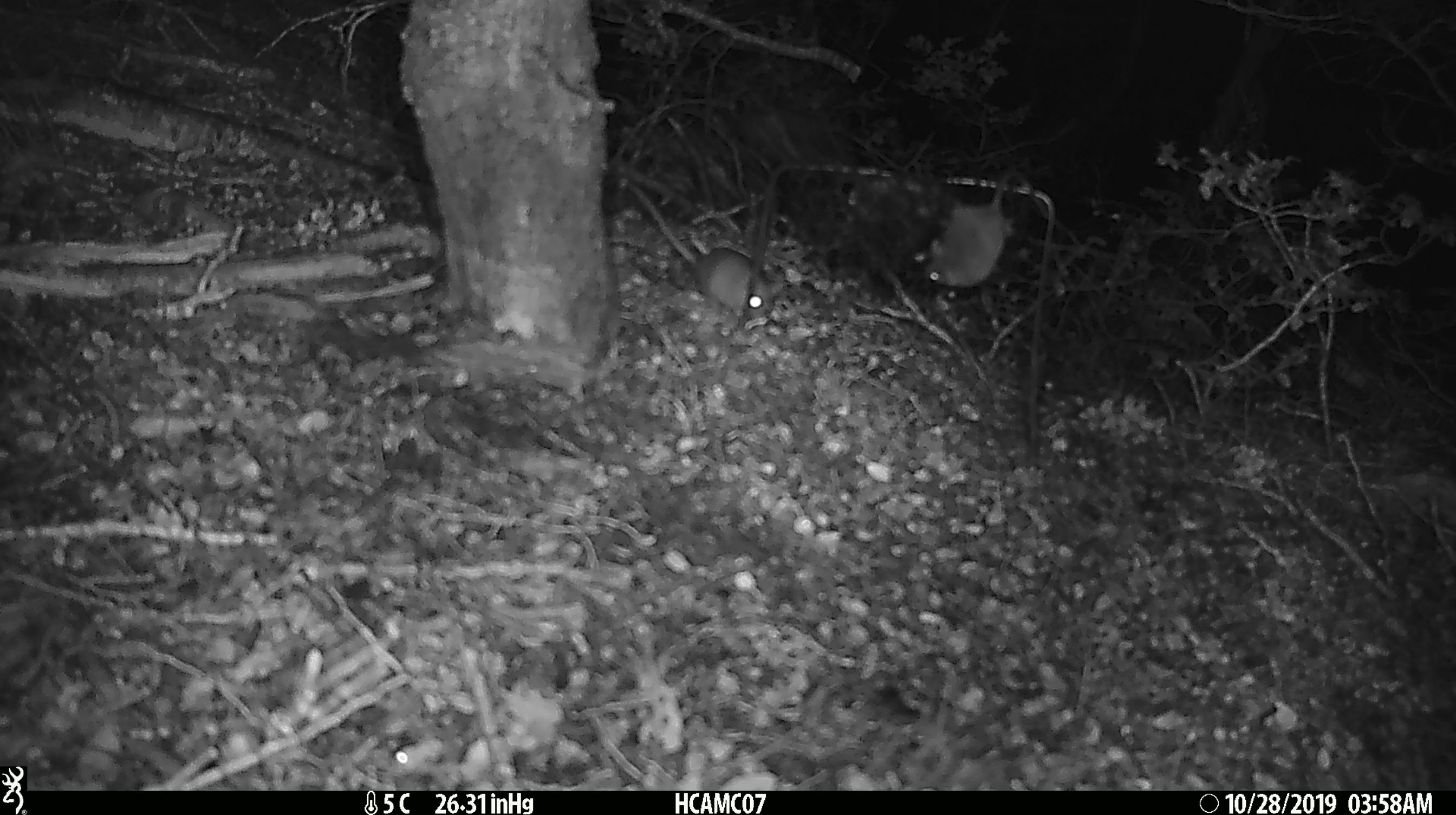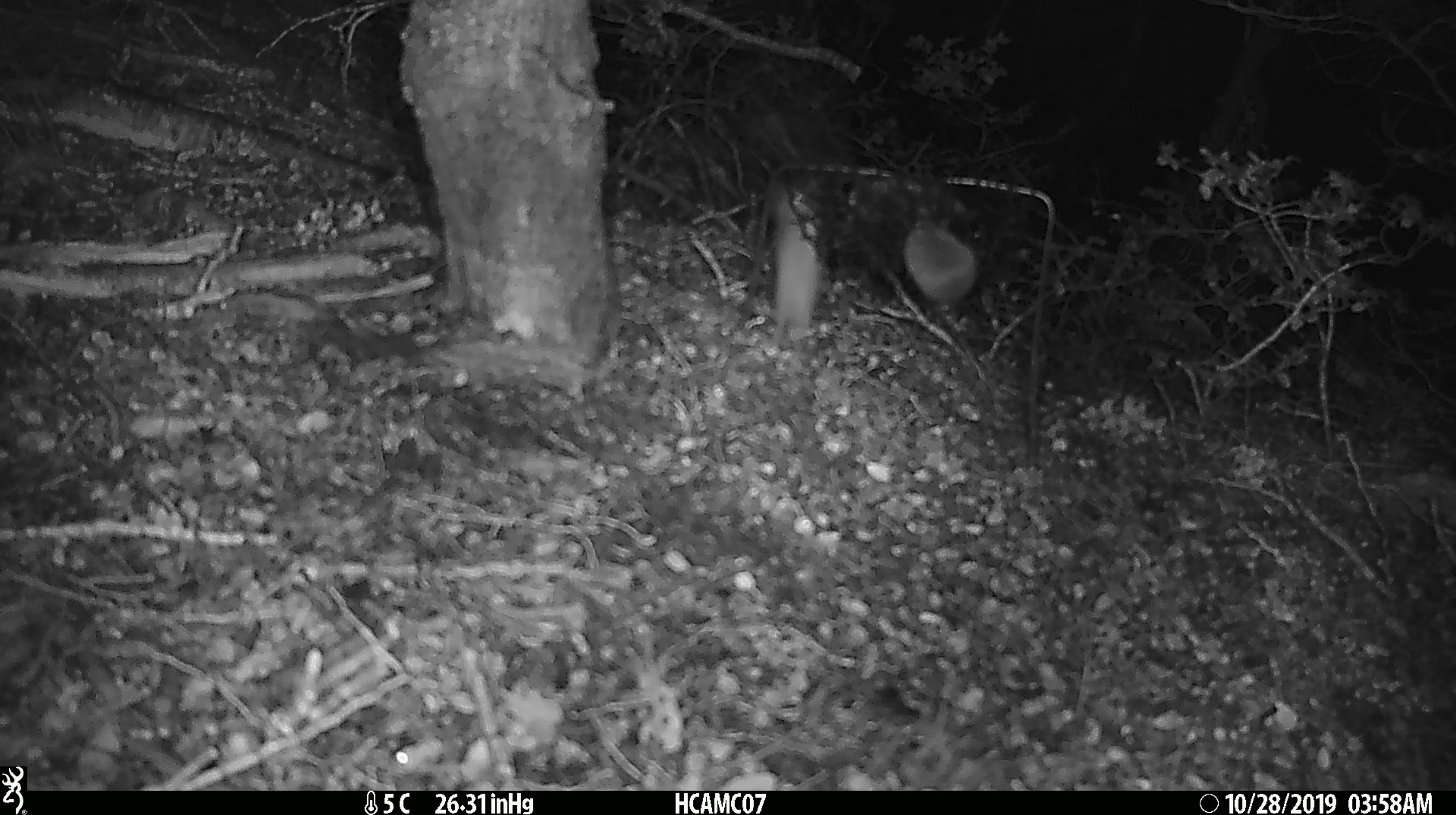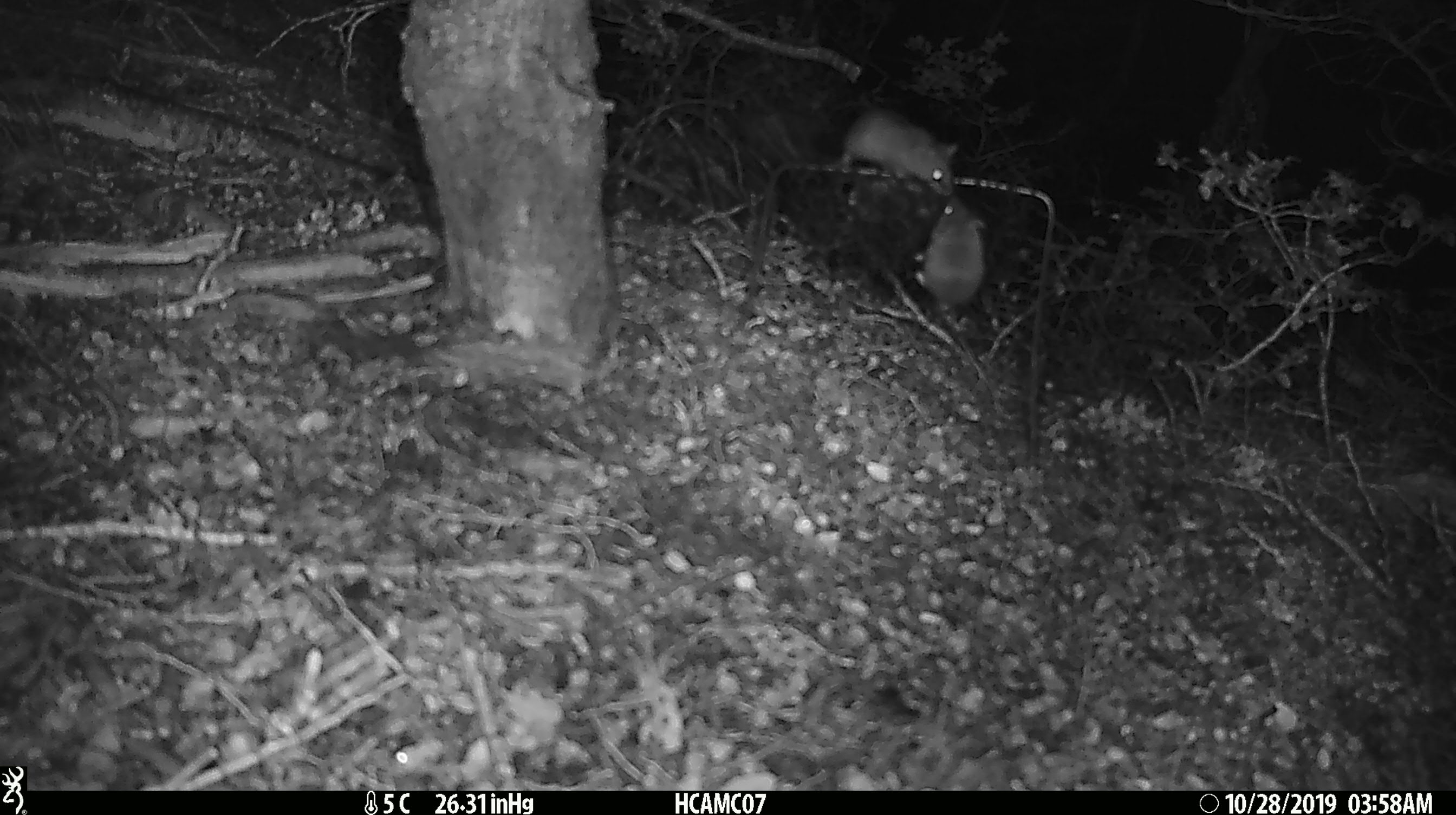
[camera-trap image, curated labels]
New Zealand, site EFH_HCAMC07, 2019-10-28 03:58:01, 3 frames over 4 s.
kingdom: Animalia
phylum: Chordata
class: Mammalia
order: Rodentia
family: Muridae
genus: Mus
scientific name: Mus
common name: mouse